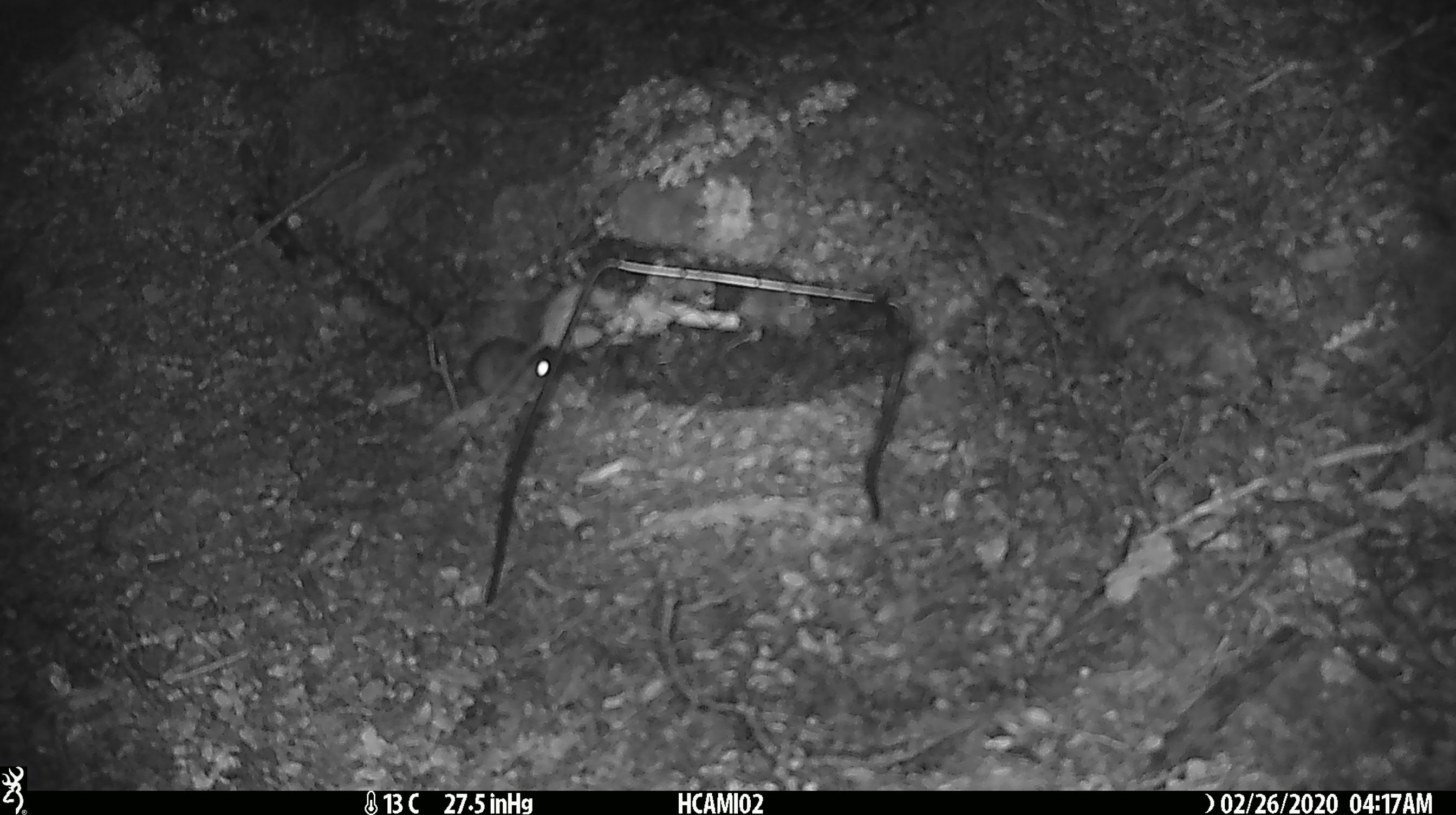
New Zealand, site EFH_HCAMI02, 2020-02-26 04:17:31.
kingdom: Animalia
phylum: Chordata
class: Mammalia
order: Rodentia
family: Muridae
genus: Mus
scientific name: Mus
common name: mouse